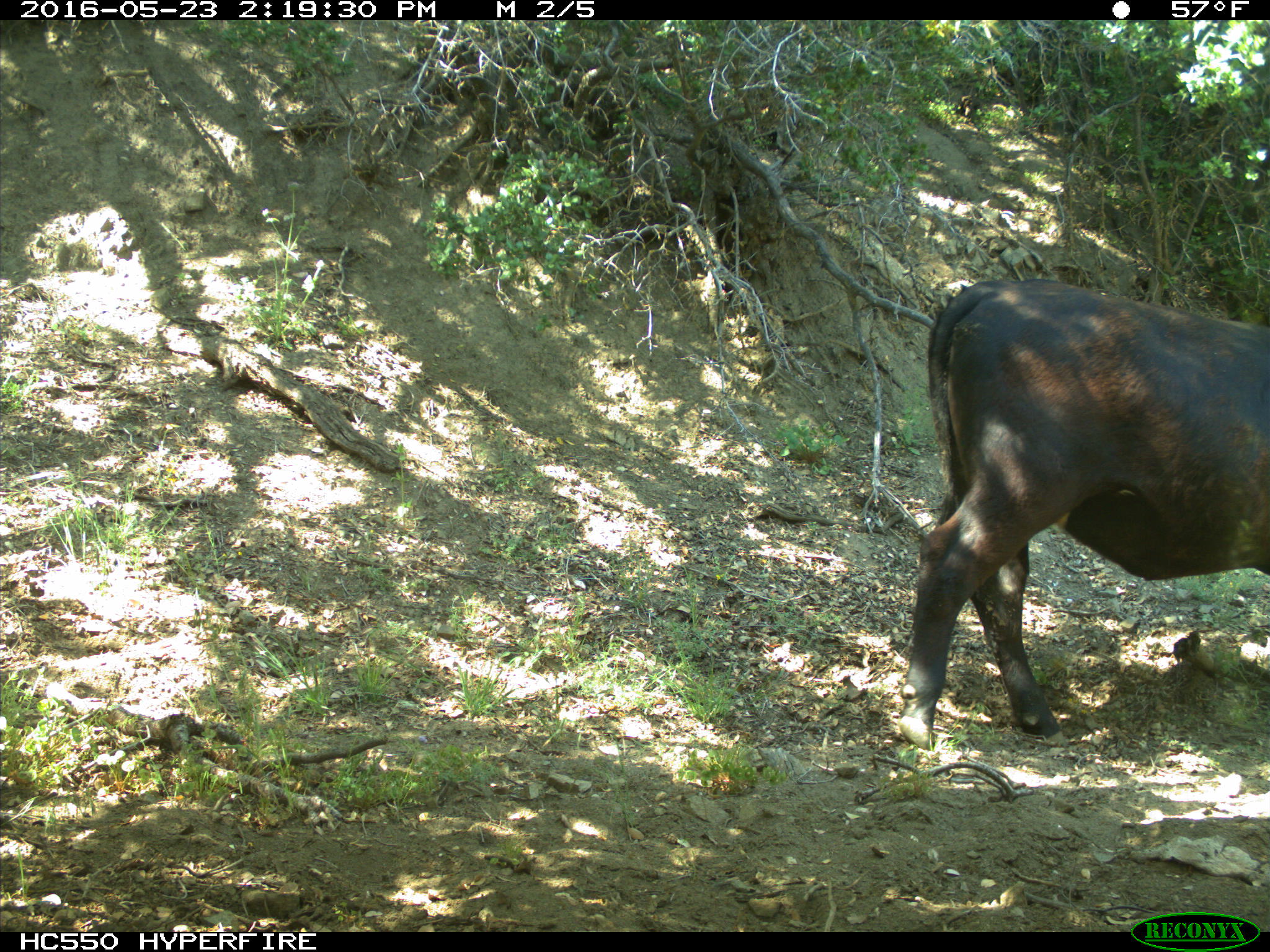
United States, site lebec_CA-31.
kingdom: Animalia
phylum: Chordata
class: Mammalia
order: Artiodactyla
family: Bovidae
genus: Bos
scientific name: Bos taurus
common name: domestic cow